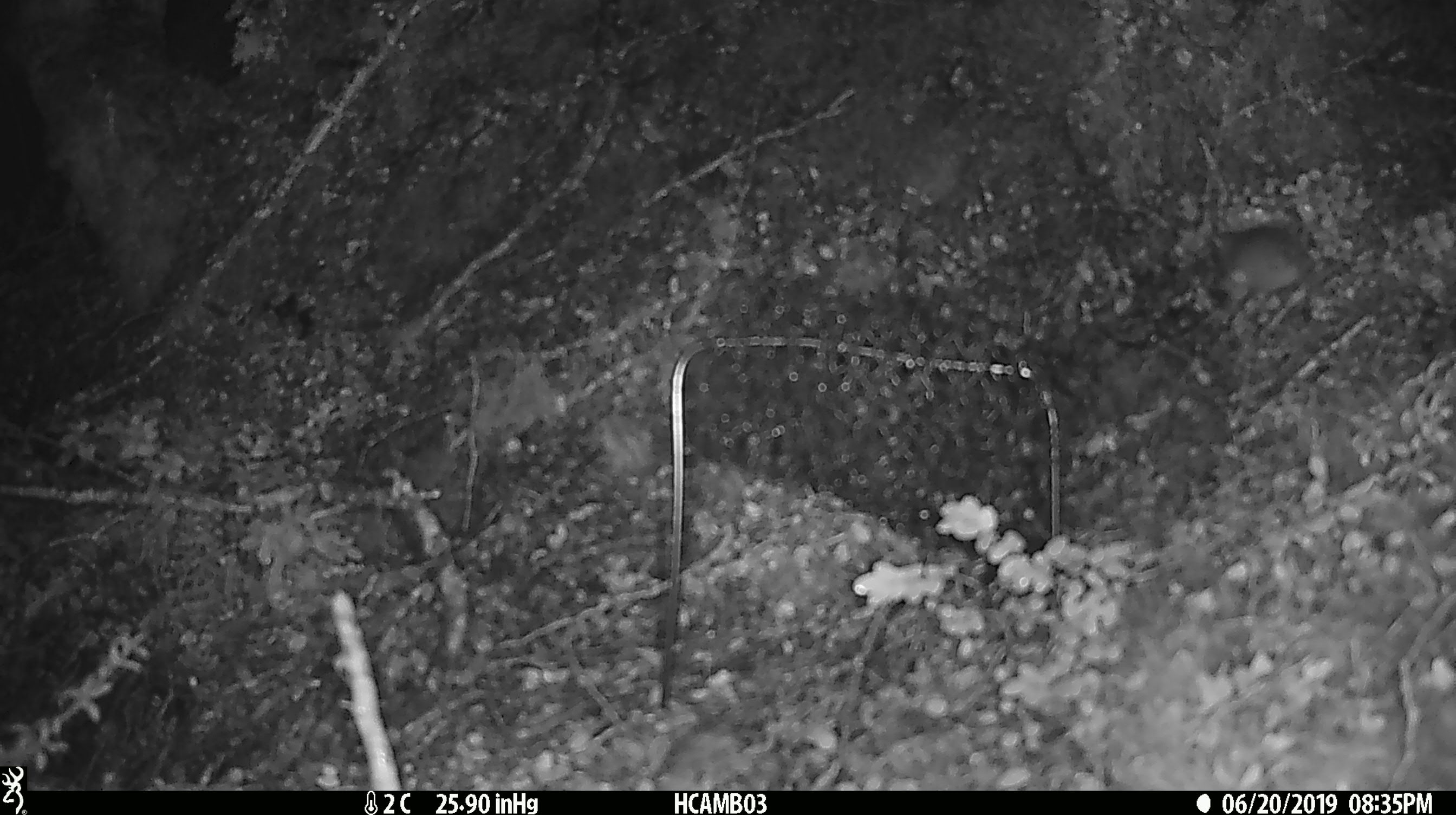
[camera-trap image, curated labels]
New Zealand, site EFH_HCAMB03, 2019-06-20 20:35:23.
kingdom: Animalia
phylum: Chordata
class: Mammalia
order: Rodentia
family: Muridae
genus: Mus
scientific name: Mus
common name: mouse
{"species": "mouse (Mus)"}